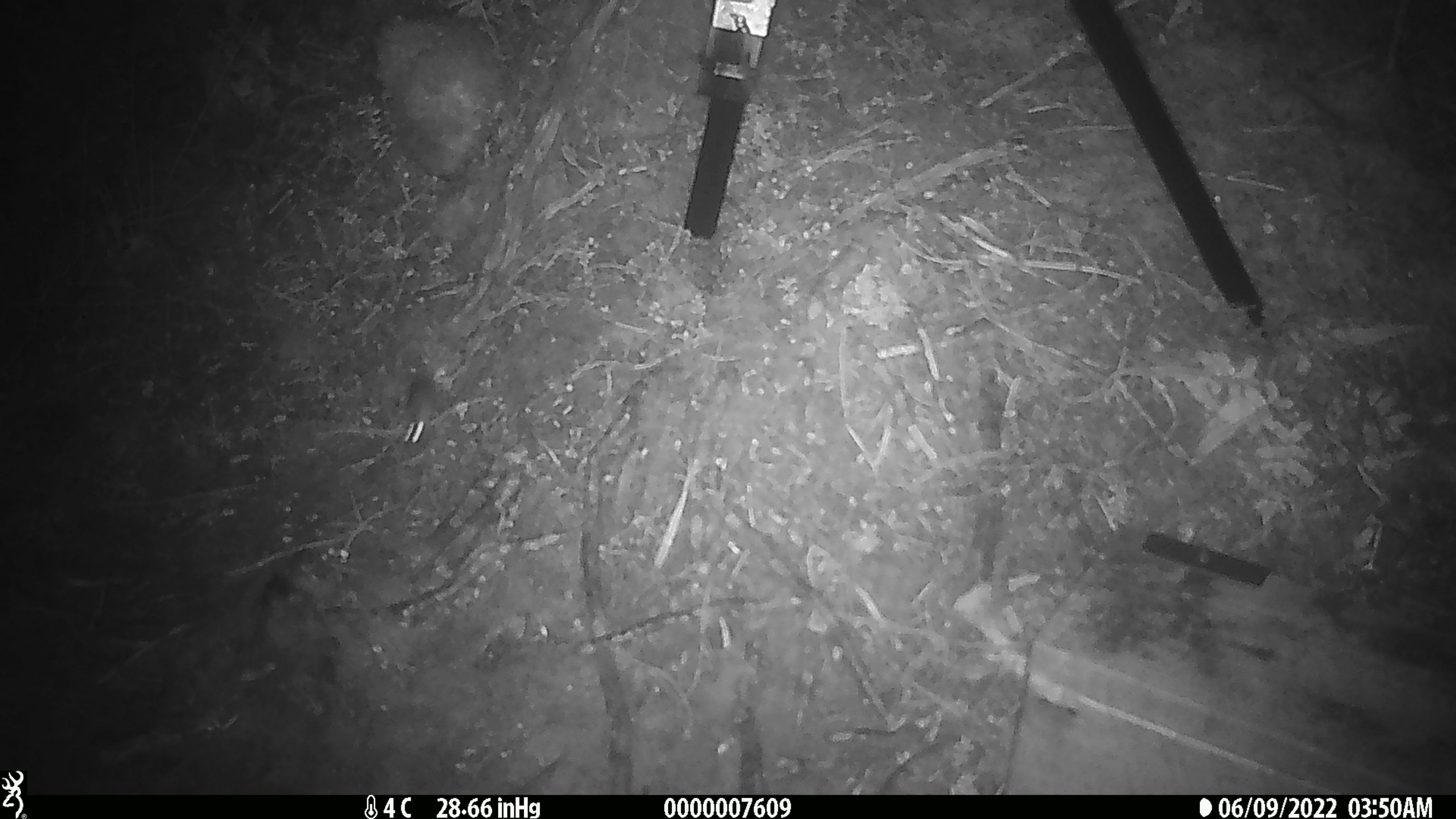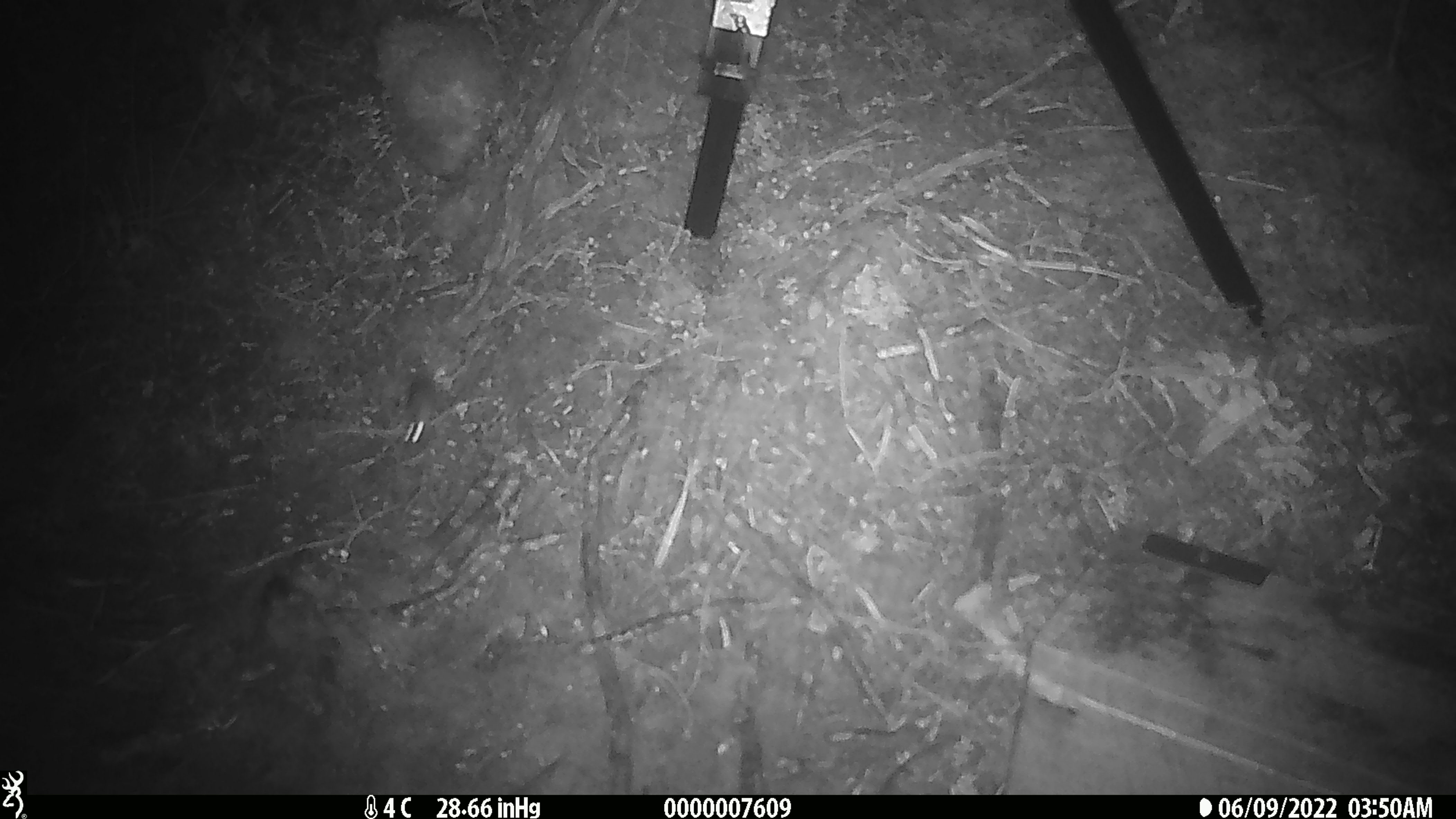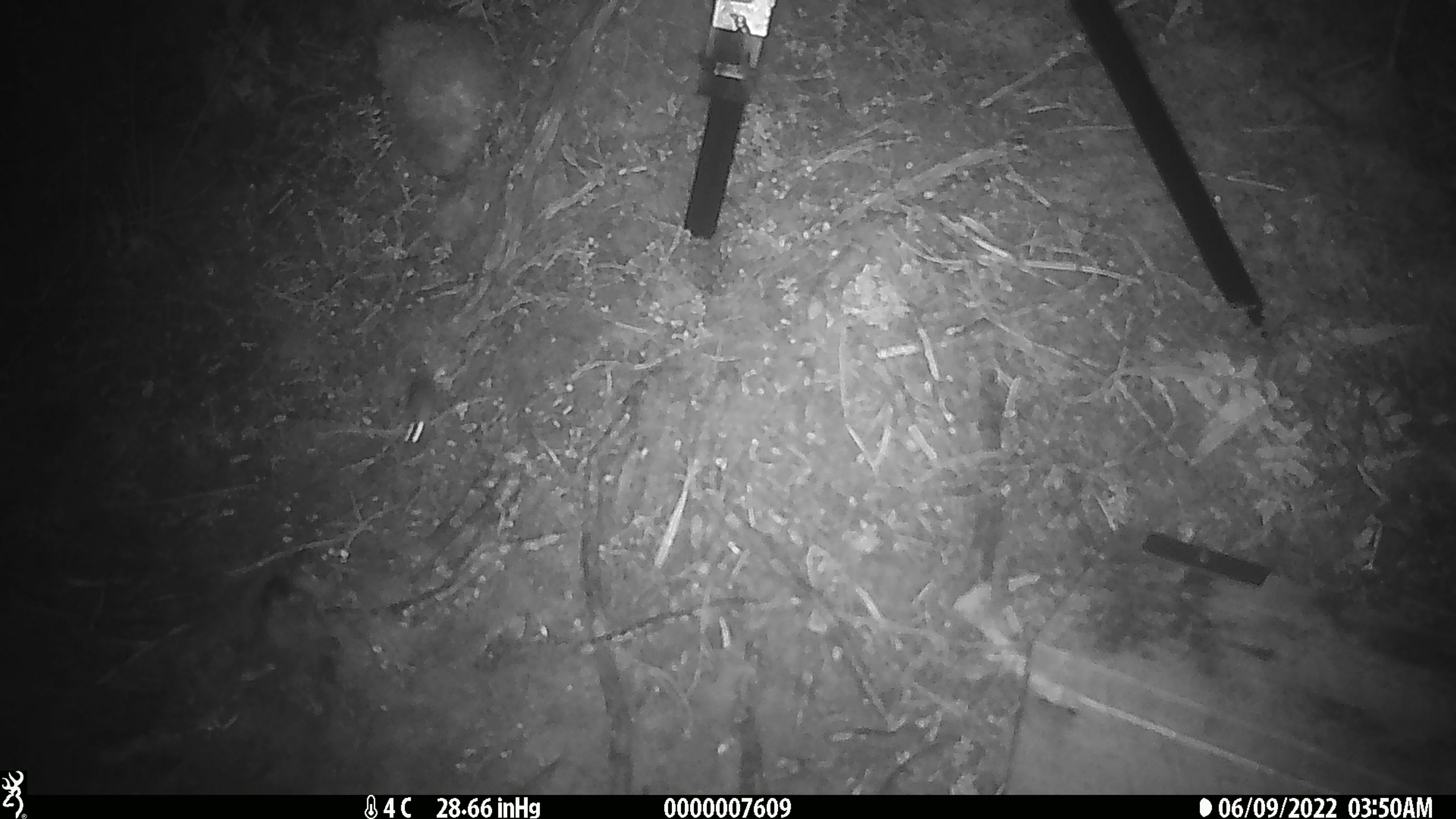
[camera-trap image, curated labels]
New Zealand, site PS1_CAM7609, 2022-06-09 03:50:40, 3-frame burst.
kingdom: Animalia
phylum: Chordata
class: Mammalia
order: Rodentia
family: Muridae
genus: Mus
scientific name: Mus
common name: mouse